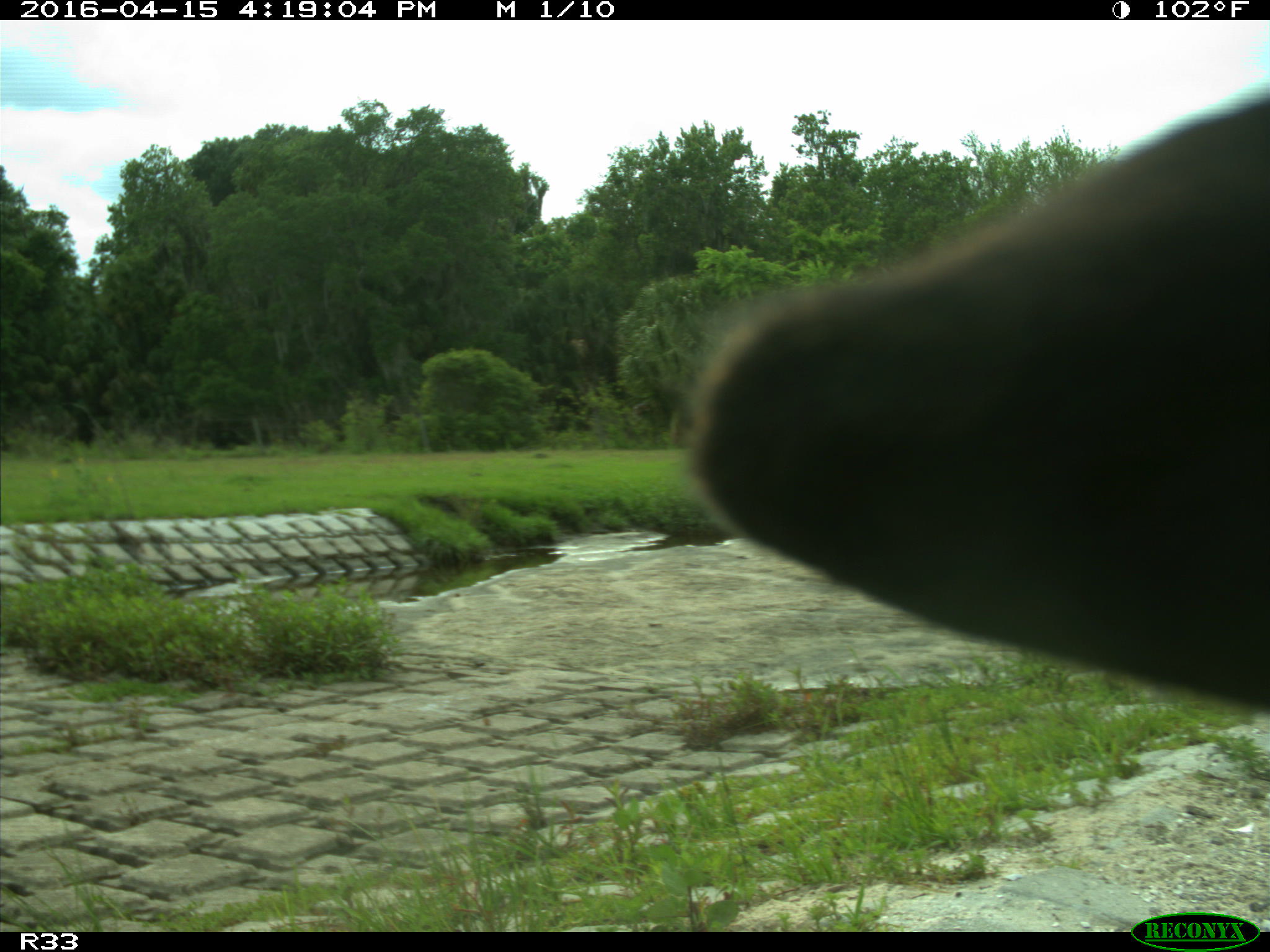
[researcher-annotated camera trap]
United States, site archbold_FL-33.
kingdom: Animalia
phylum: Chordata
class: Mammalia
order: Artiodactyla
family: Bovidae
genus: Bos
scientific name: Bos taurus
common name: domestic cow